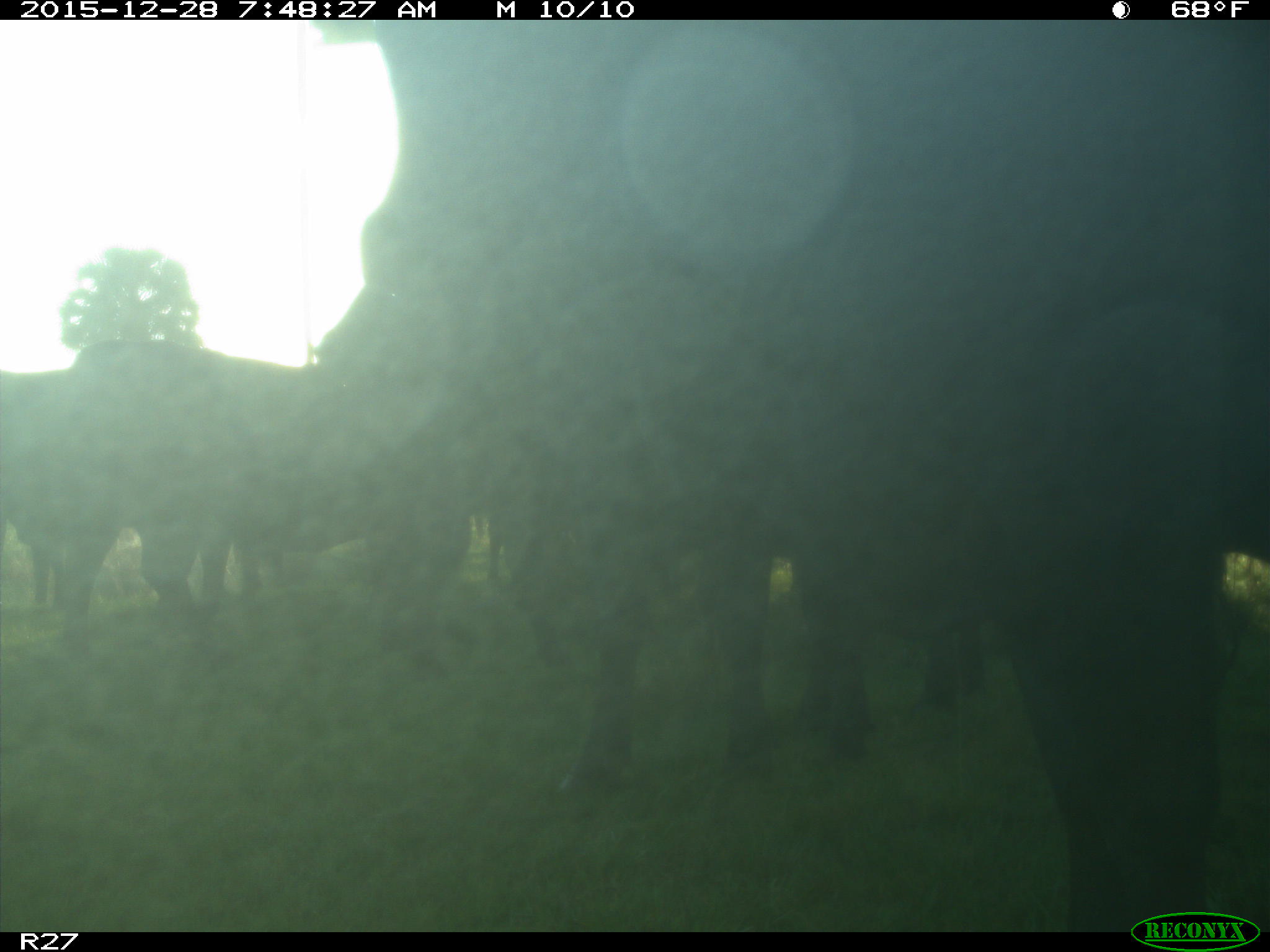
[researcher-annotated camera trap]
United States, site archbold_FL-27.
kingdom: Animalia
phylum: Chordata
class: Mammalia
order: Artiodactyla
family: Bovidae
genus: Bos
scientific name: Bos taurus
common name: domestic cow